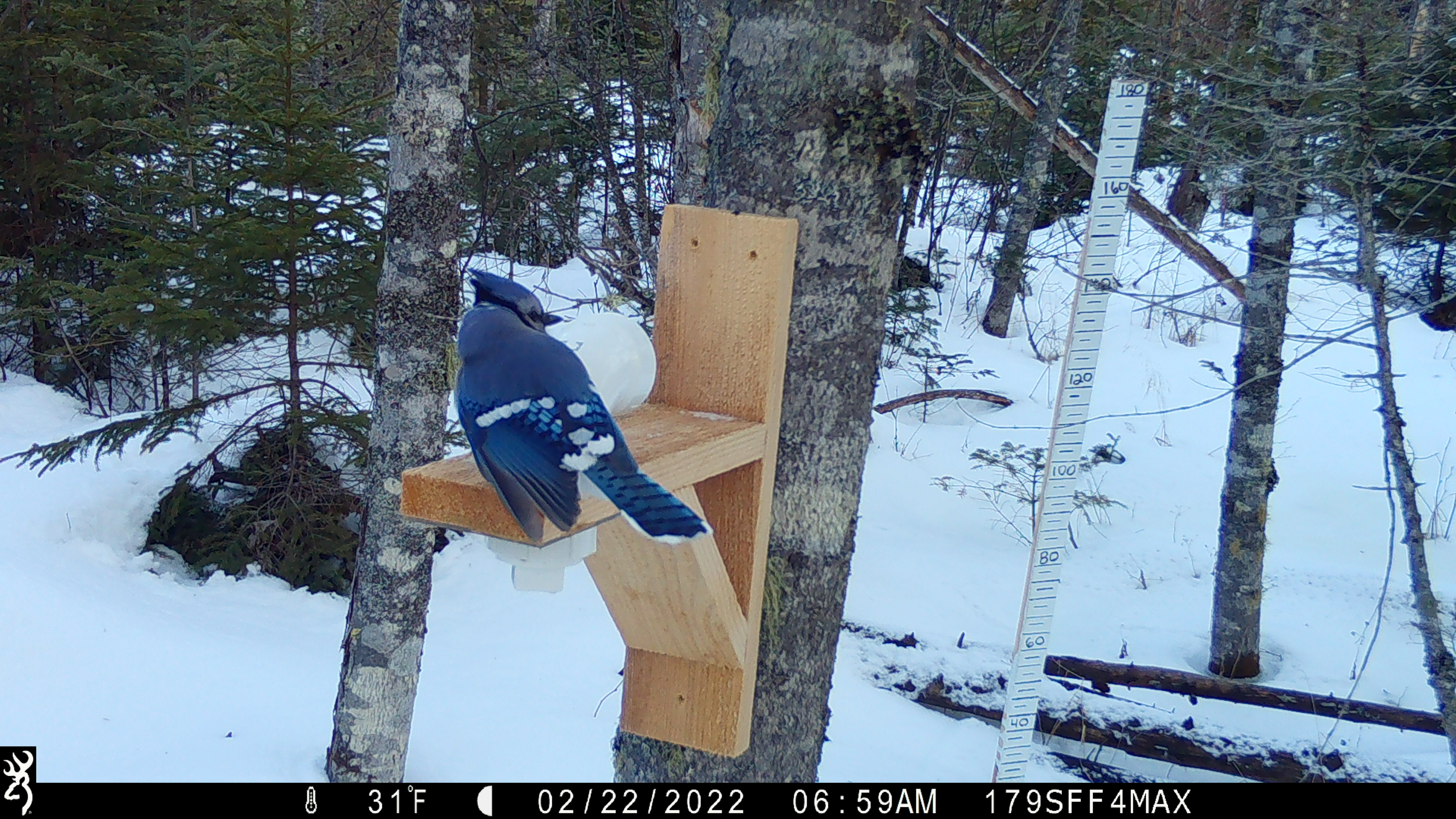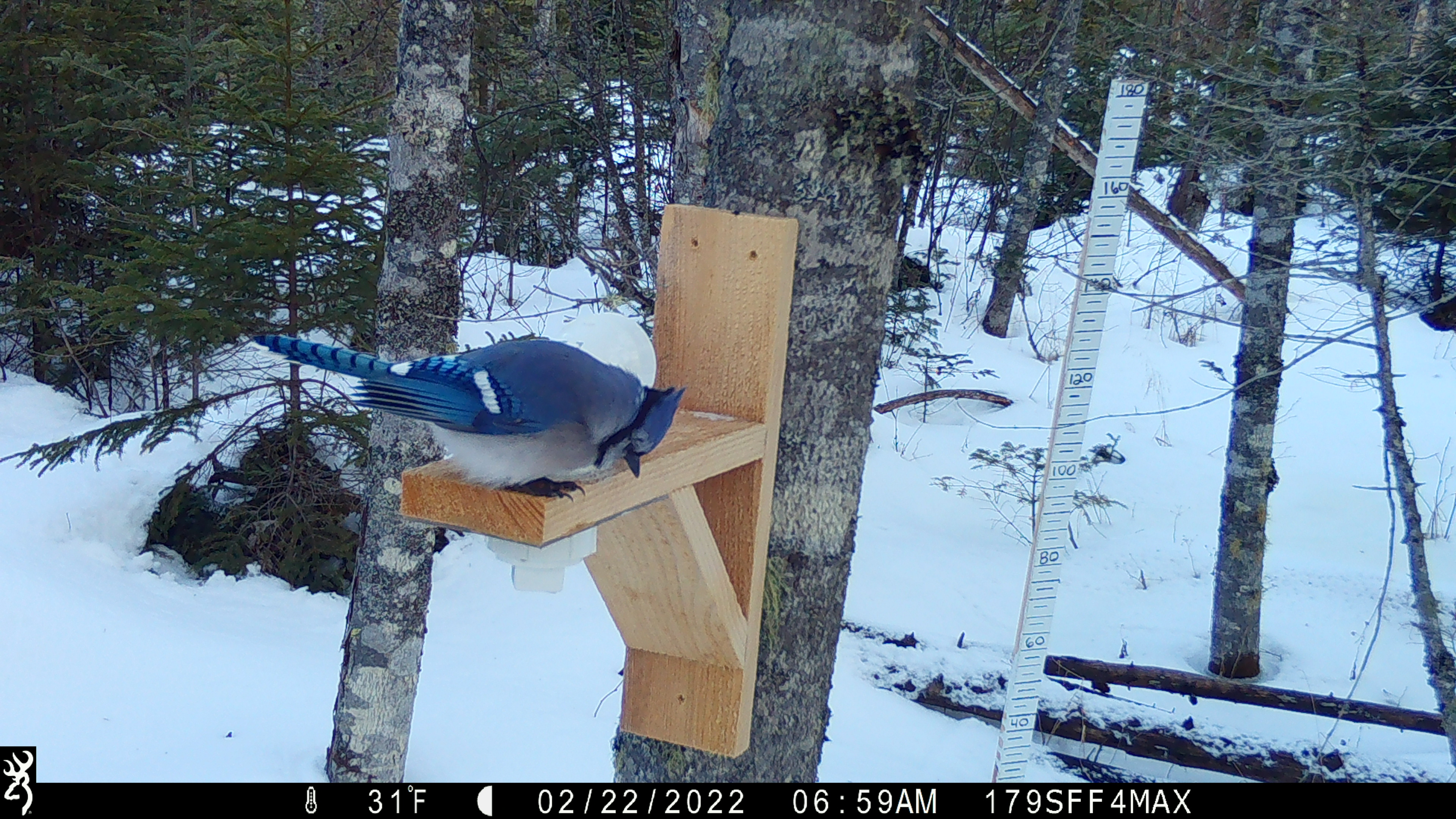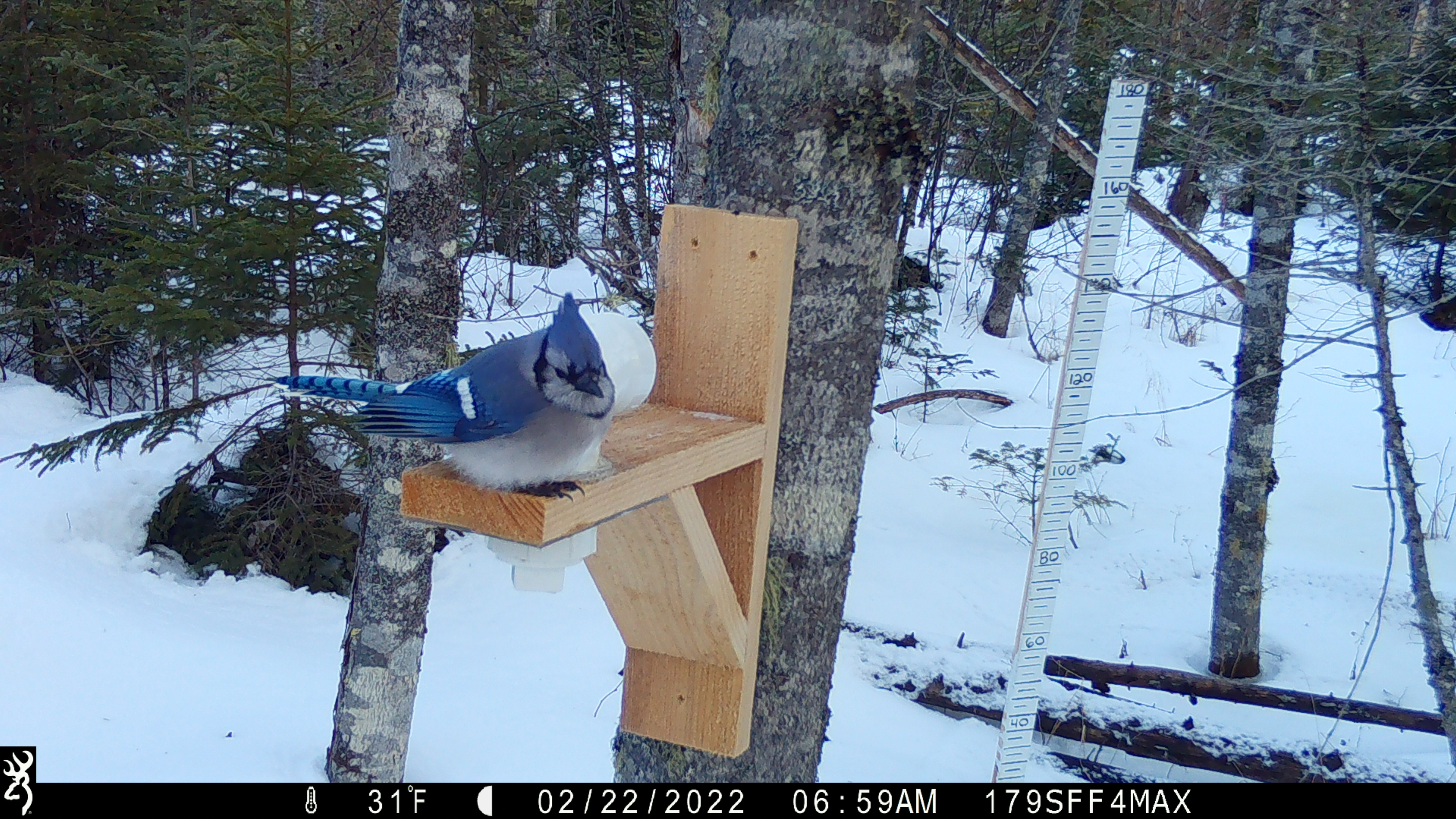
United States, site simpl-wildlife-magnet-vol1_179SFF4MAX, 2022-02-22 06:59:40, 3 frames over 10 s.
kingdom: Animalia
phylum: Chordata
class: Aves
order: Passeriformes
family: Corvidae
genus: Cyanocitta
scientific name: Cyanocitta cristata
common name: blue jay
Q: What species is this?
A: Blue jay (Cyanocitta cristata).